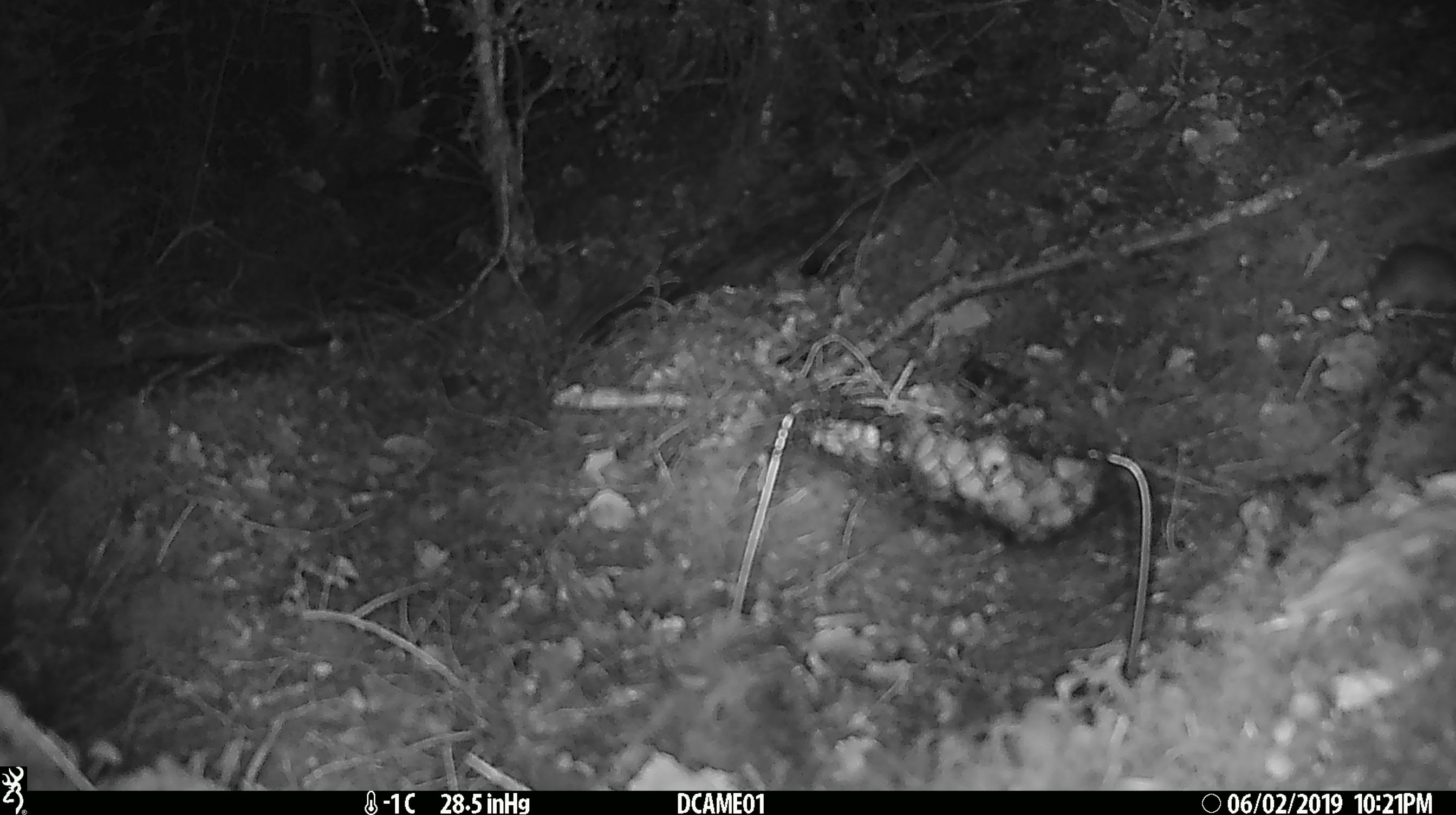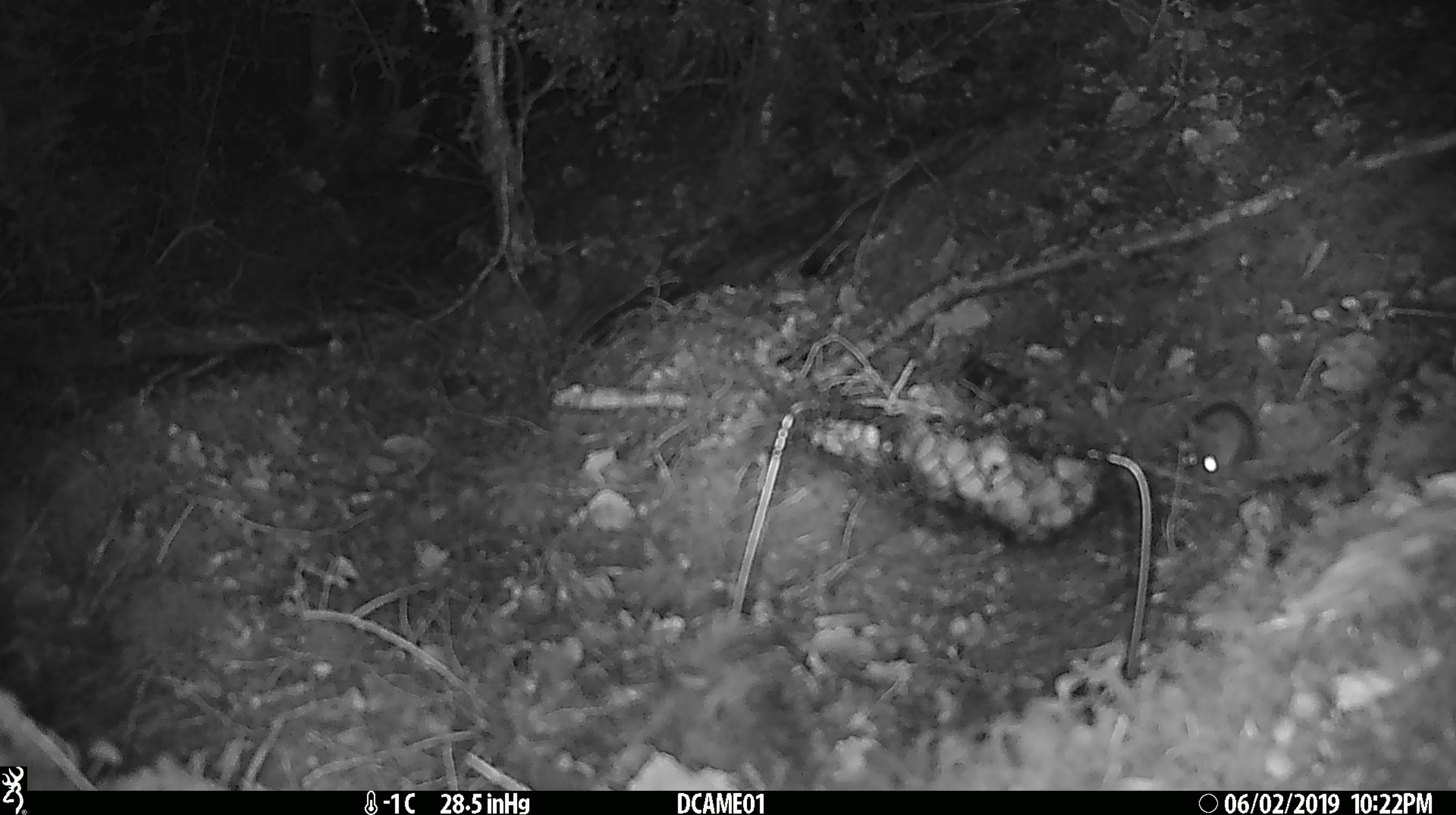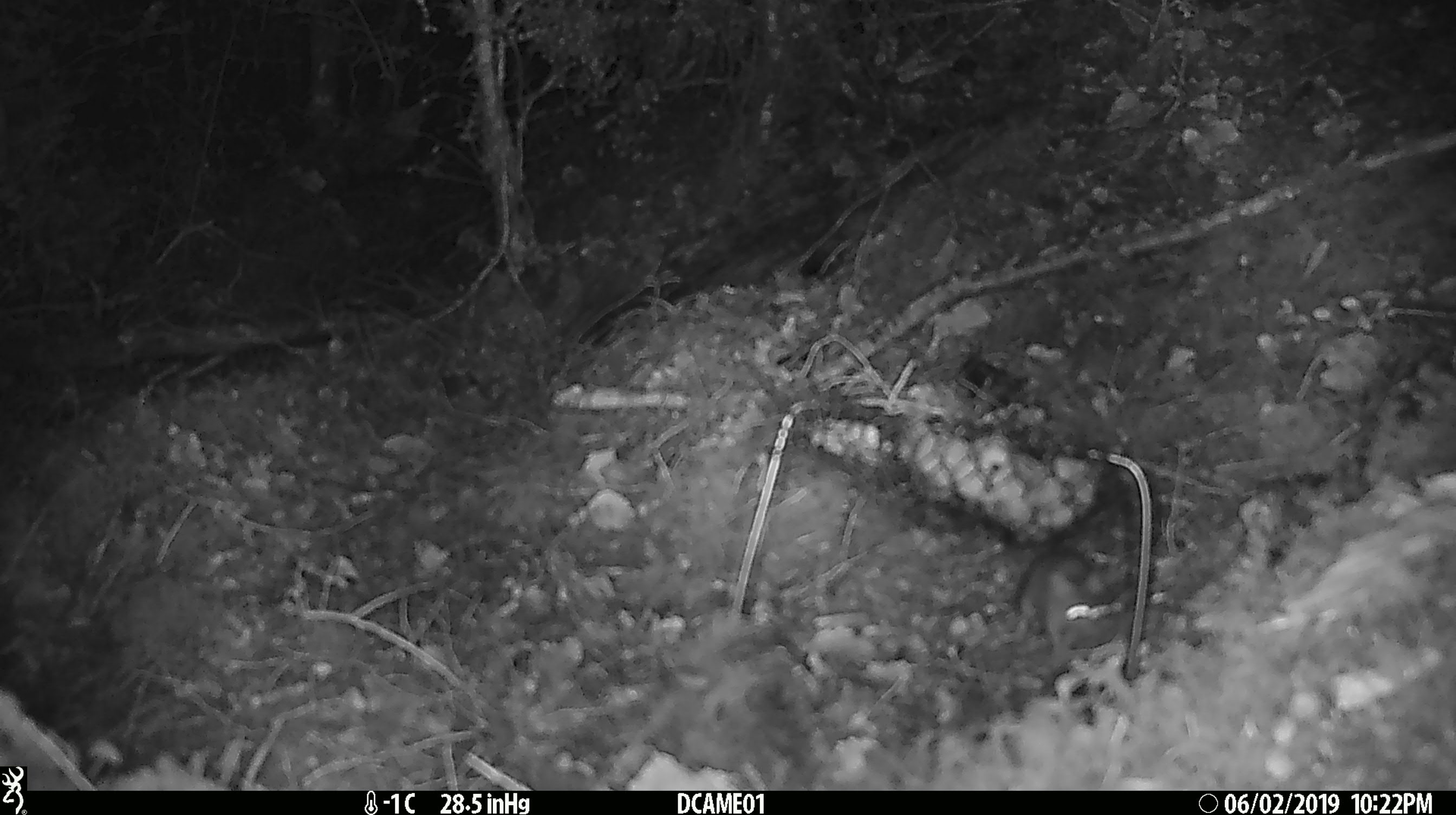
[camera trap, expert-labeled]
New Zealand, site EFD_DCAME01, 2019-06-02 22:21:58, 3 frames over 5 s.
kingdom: Animalia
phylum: Chordata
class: Mammalia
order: Rodentia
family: Muridae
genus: Mus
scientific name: Mus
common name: mouse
Mouse (Mus).